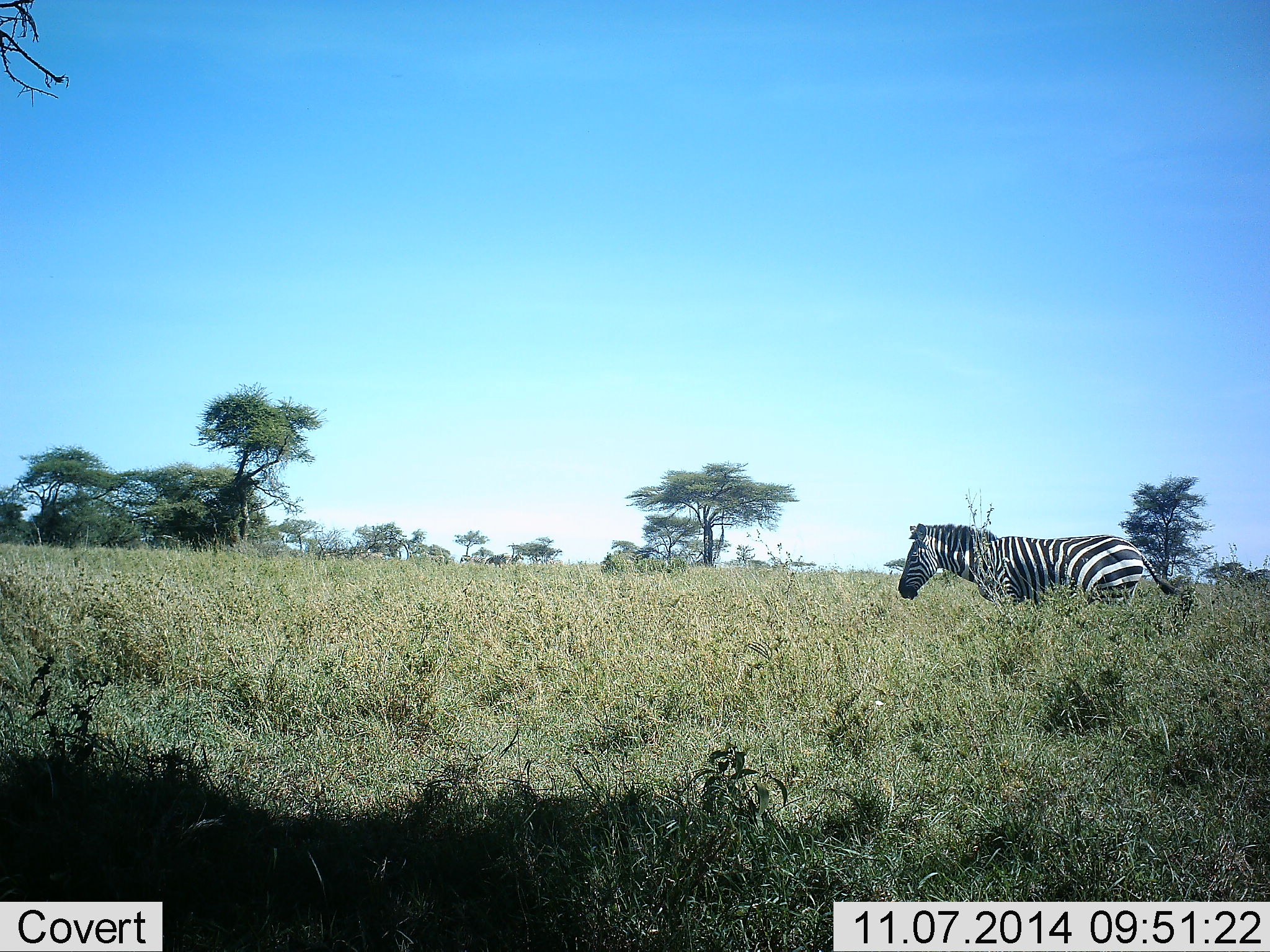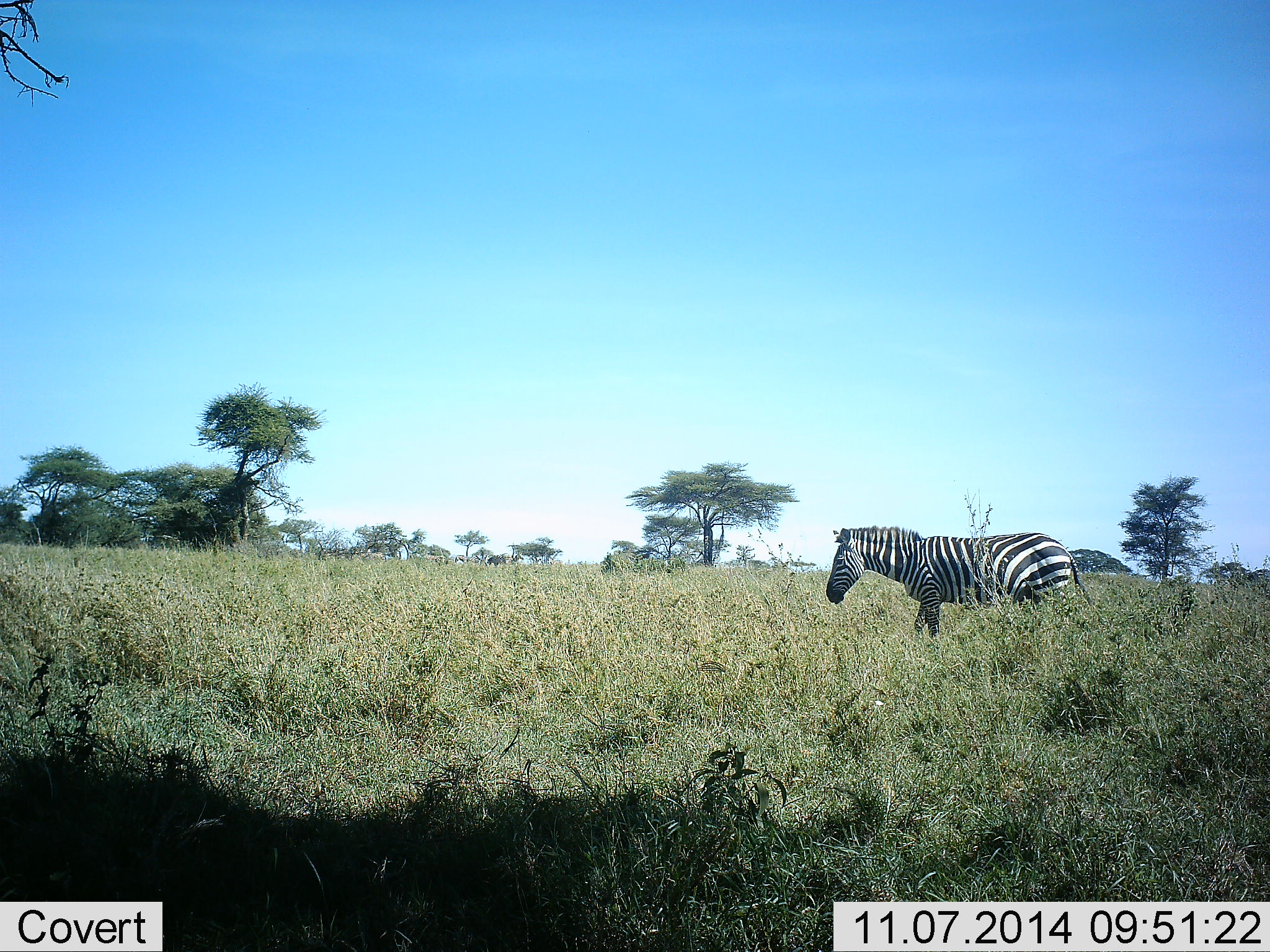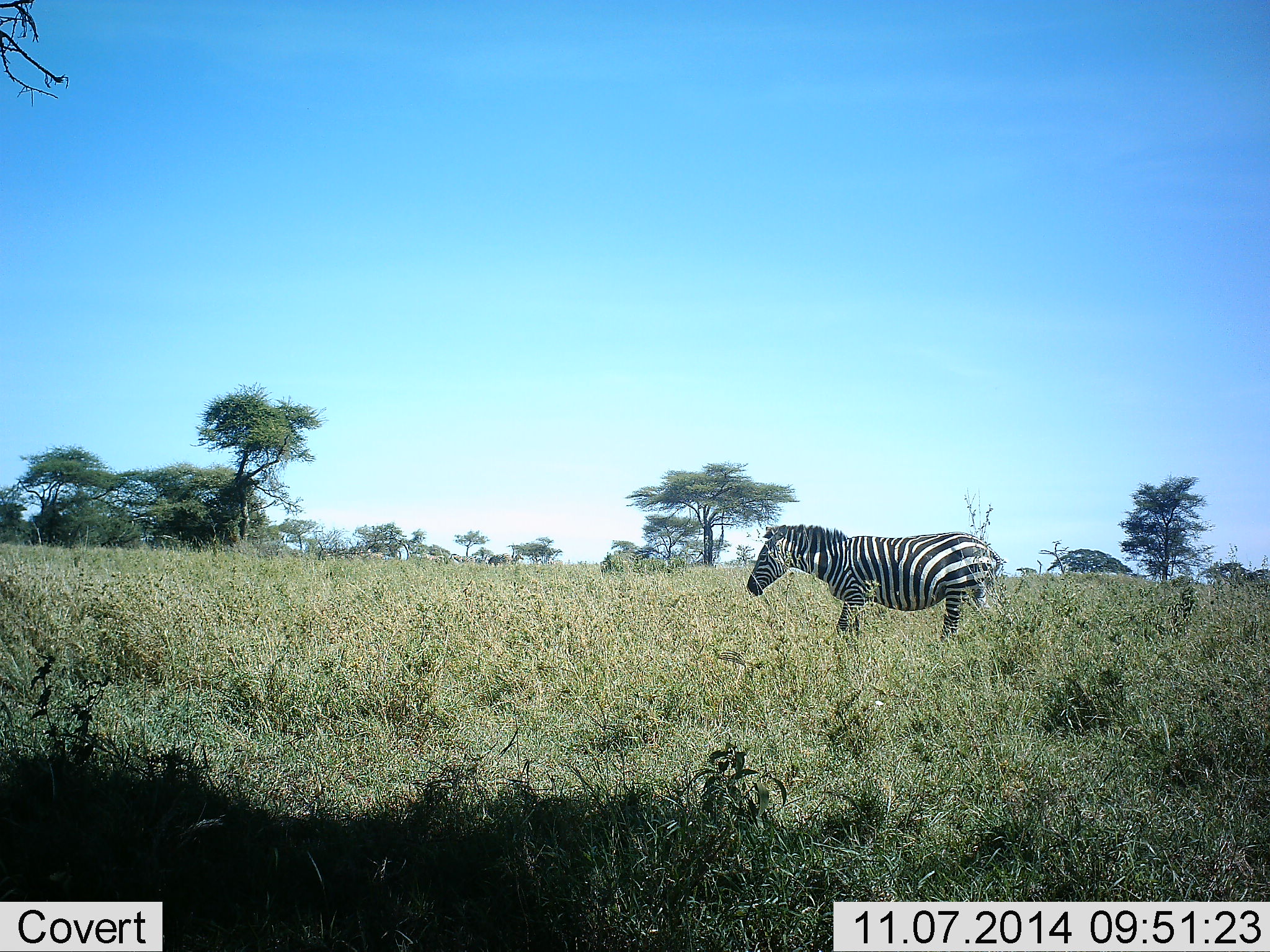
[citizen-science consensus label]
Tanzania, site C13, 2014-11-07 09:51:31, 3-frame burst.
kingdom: Animalia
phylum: Chordata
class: Mammalia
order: Perissodactyla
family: Equidae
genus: Equus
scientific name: Equus quagga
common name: plains zebra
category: zebra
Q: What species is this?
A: Zebra (plains zebra) (Equus quagga).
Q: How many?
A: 1.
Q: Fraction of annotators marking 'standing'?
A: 0%.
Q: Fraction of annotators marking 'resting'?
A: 0%.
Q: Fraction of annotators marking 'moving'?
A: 100%.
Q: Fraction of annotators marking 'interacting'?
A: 0%.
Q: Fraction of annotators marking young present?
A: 0%.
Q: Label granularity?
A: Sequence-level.